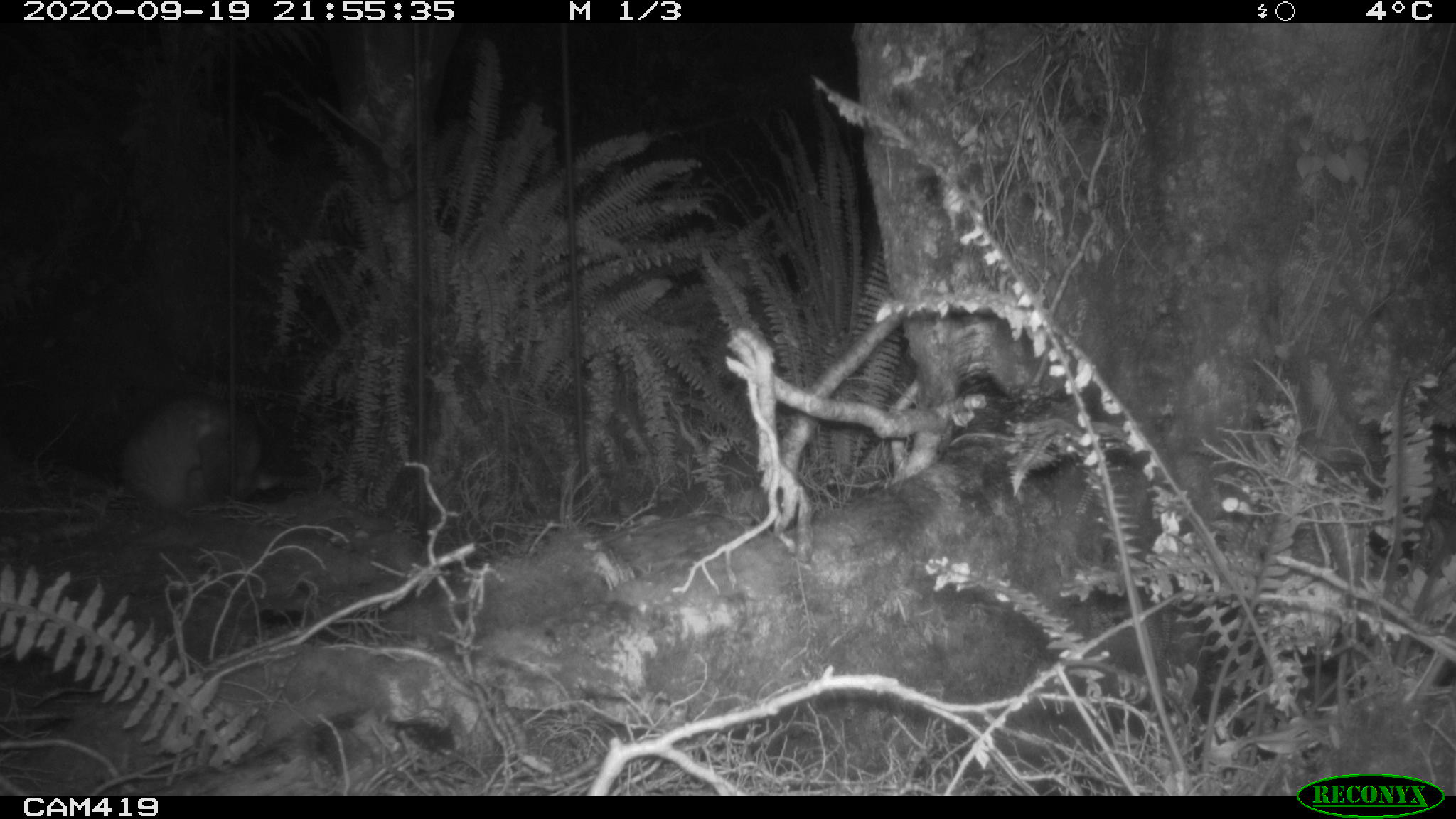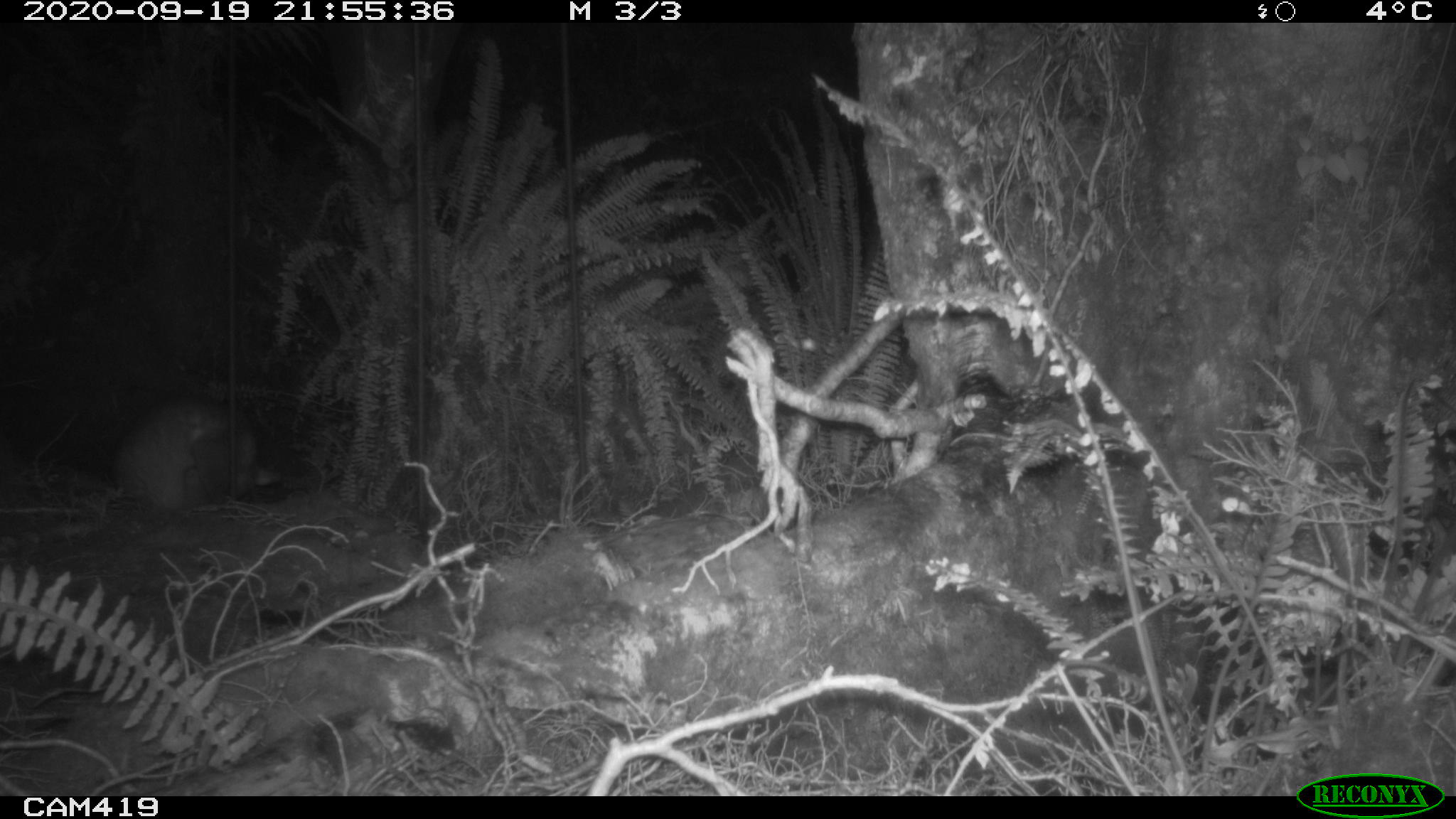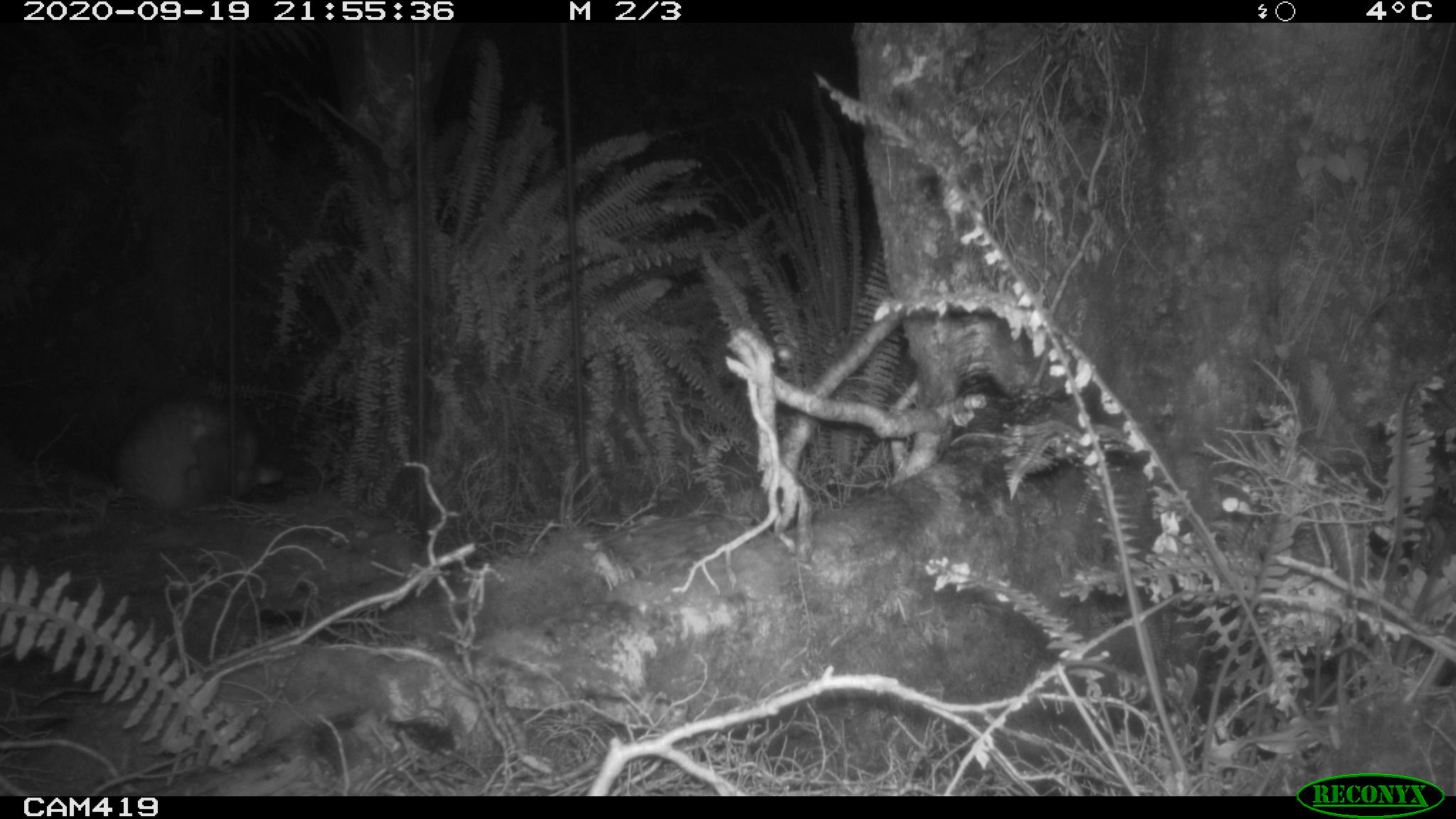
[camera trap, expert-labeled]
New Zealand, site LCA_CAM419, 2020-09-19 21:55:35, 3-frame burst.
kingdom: Animalia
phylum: Chordata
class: Mammalia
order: Diprotodontia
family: Phalangeridae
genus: Trichosurus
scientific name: Trichosurus vulpecula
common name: common brushtail possum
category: possum